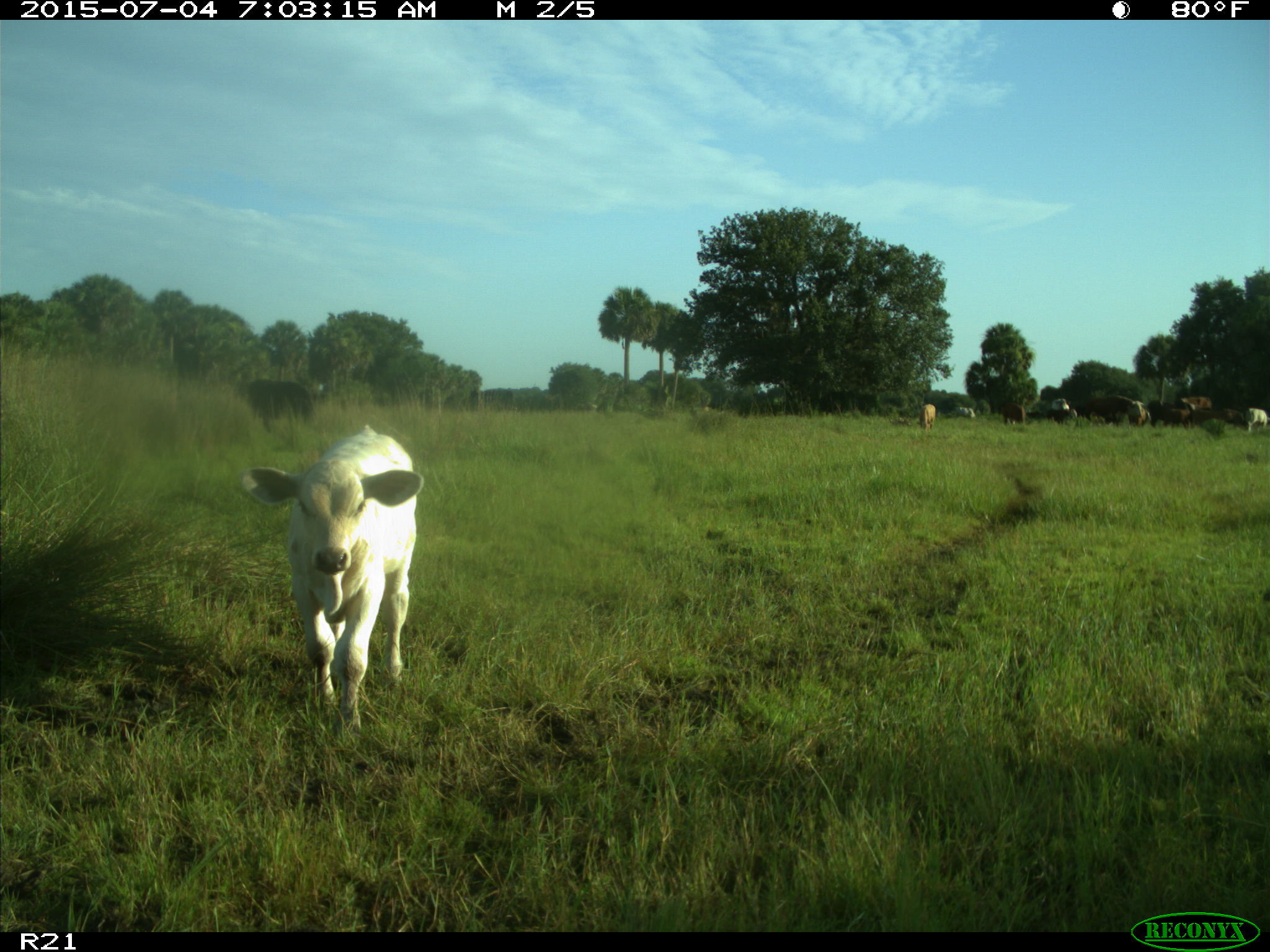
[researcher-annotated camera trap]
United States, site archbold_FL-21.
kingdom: Animalia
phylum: Chordata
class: Mammalia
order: Artiodactyla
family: Bovidae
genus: Bos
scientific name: Bos taurus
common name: domestic cow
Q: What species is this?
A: Bos taurus (domestic cow).